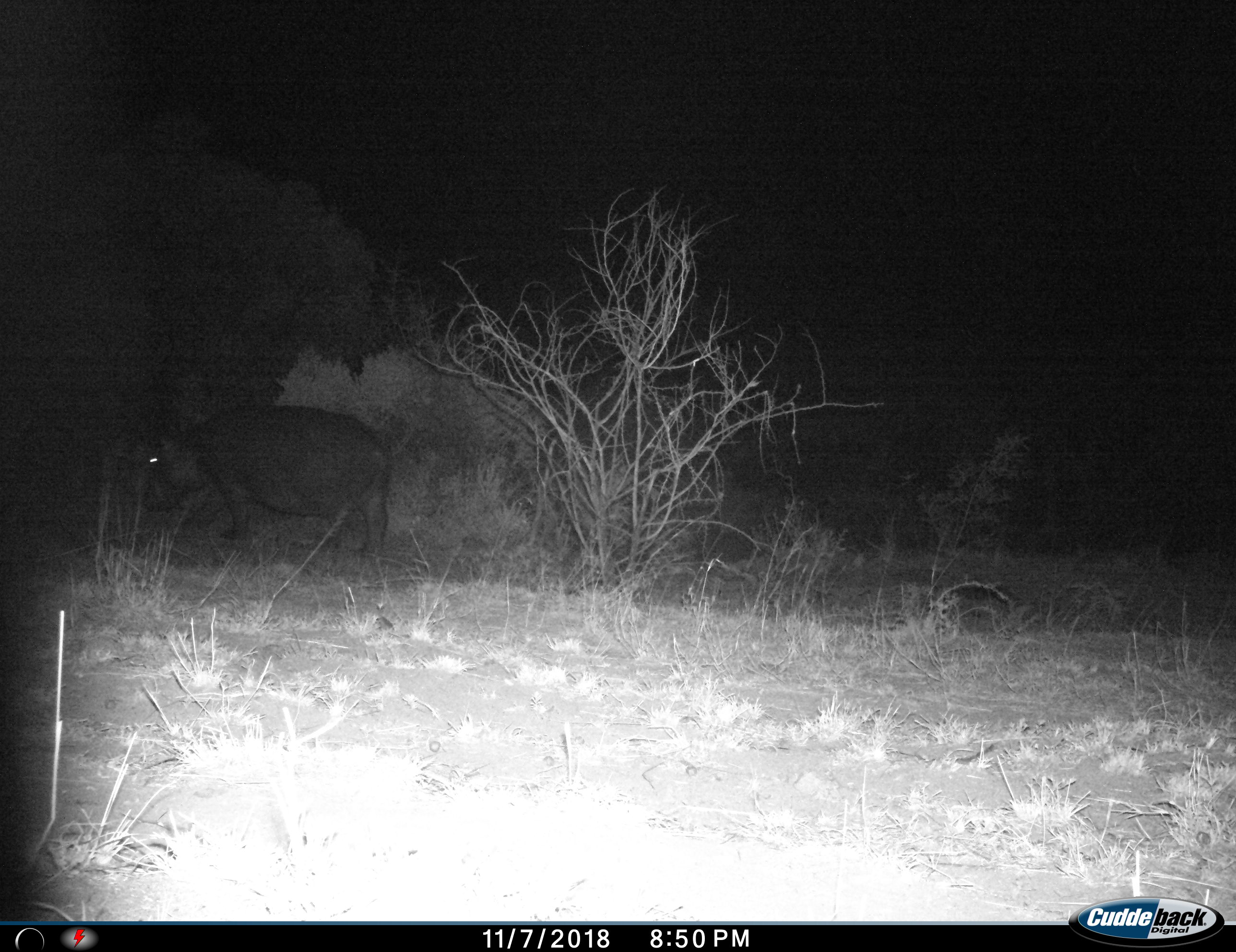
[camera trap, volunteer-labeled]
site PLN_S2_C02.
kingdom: Animalia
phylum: Chordata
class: Mammalia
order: Artiodactyla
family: Hippopotamidae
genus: Hippopotamus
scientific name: Hippopotamus amphibius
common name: hippopotamus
Hippopotamus (Hippopotamus amphibius), count 1. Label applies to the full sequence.